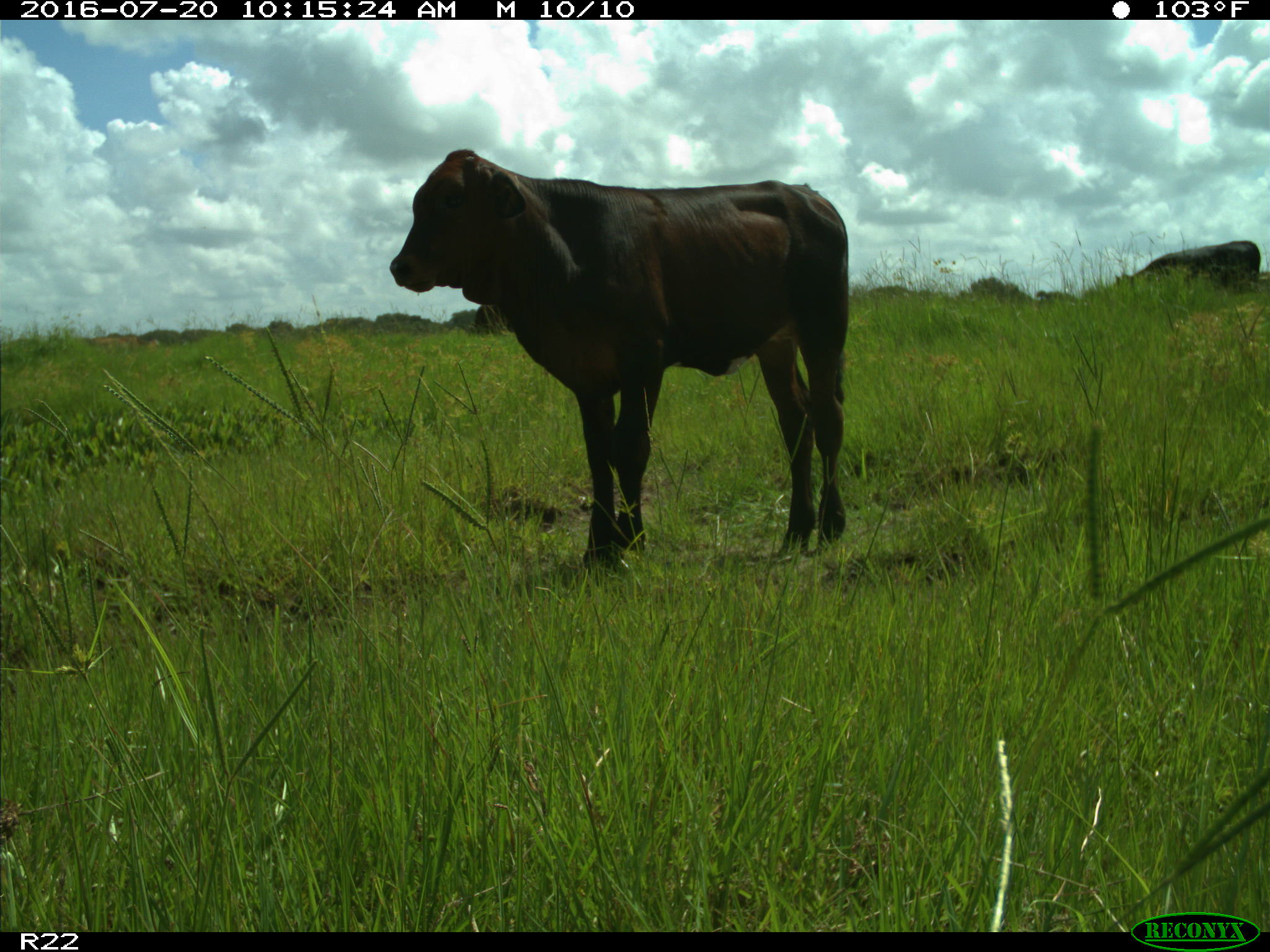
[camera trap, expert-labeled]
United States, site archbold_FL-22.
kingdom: Animalia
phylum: Chordata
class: Mammalia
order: Artiodactyla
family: Bovidae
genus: Bos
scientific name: Bos taurus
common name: domestic cow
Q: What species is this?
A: Bos taurus (domestic cow).